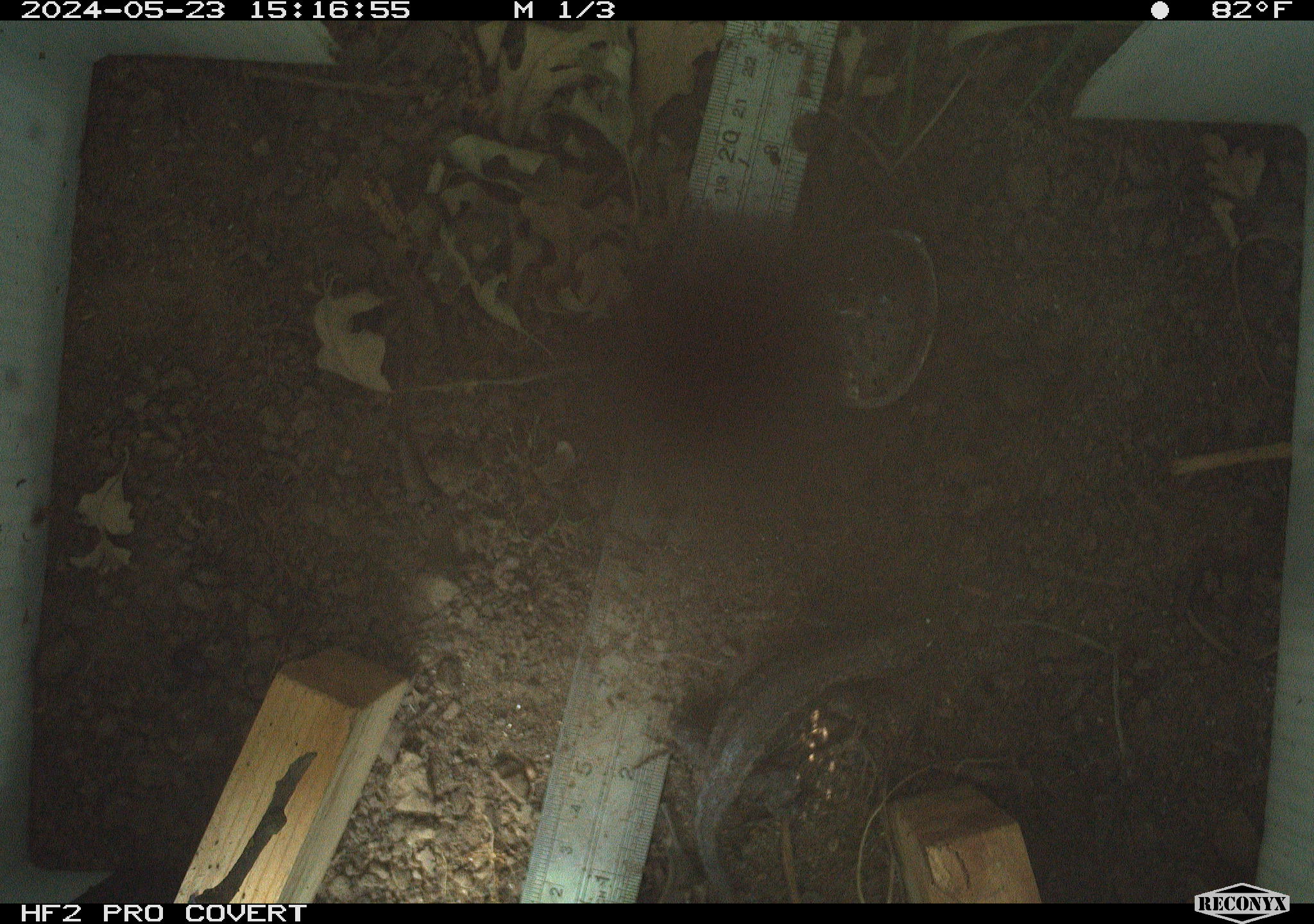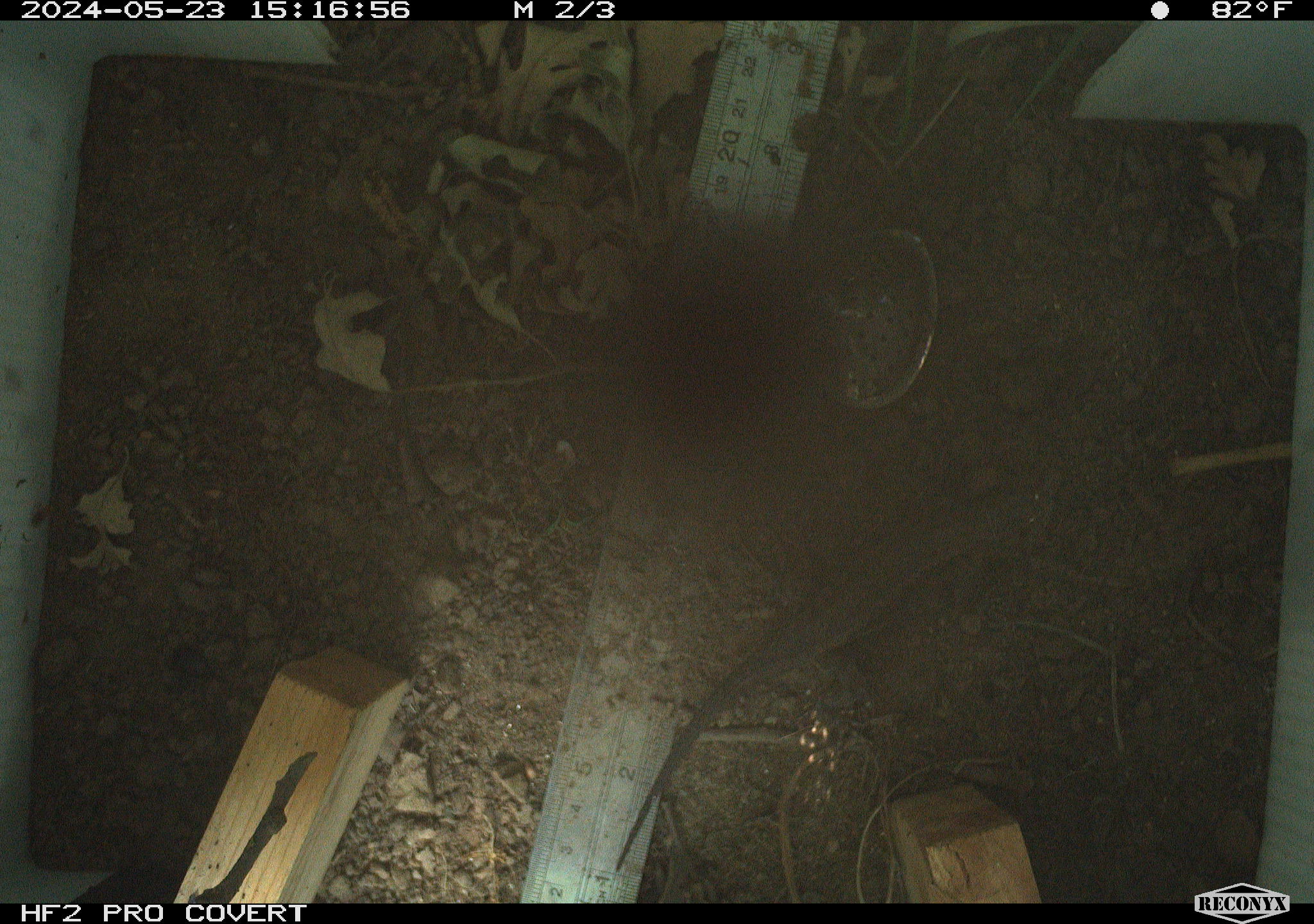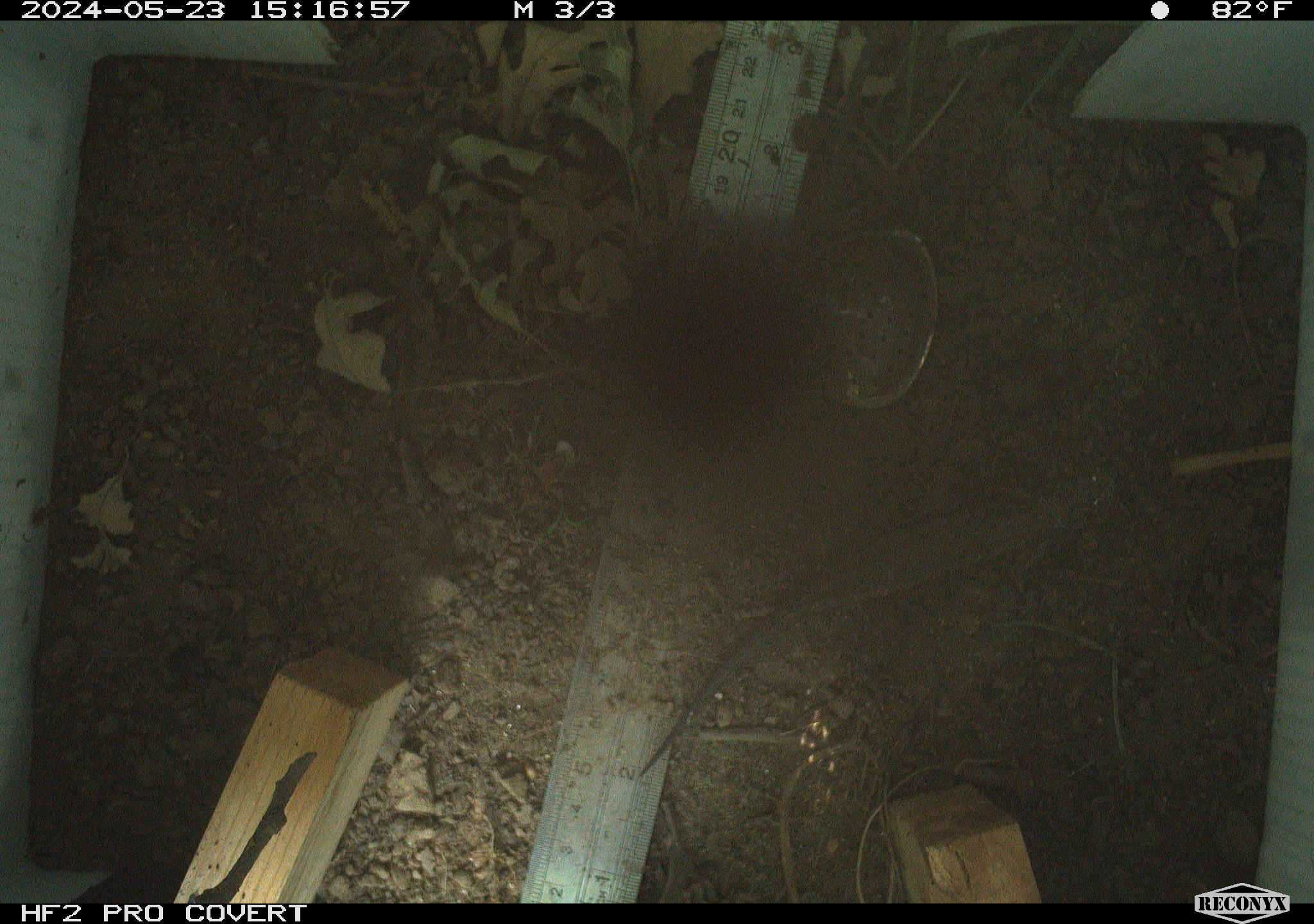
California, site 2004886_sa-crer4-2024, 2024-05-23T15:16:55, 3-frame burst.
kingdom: Animalia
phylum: Chordata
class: Reptilia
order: Squamata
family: Phrynosomatidae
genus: Sceloporus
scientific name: Sceloporus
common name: spiny lizards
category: sceloporus species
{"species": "sceloporus species (spiny lizards) (Sceloporus)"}